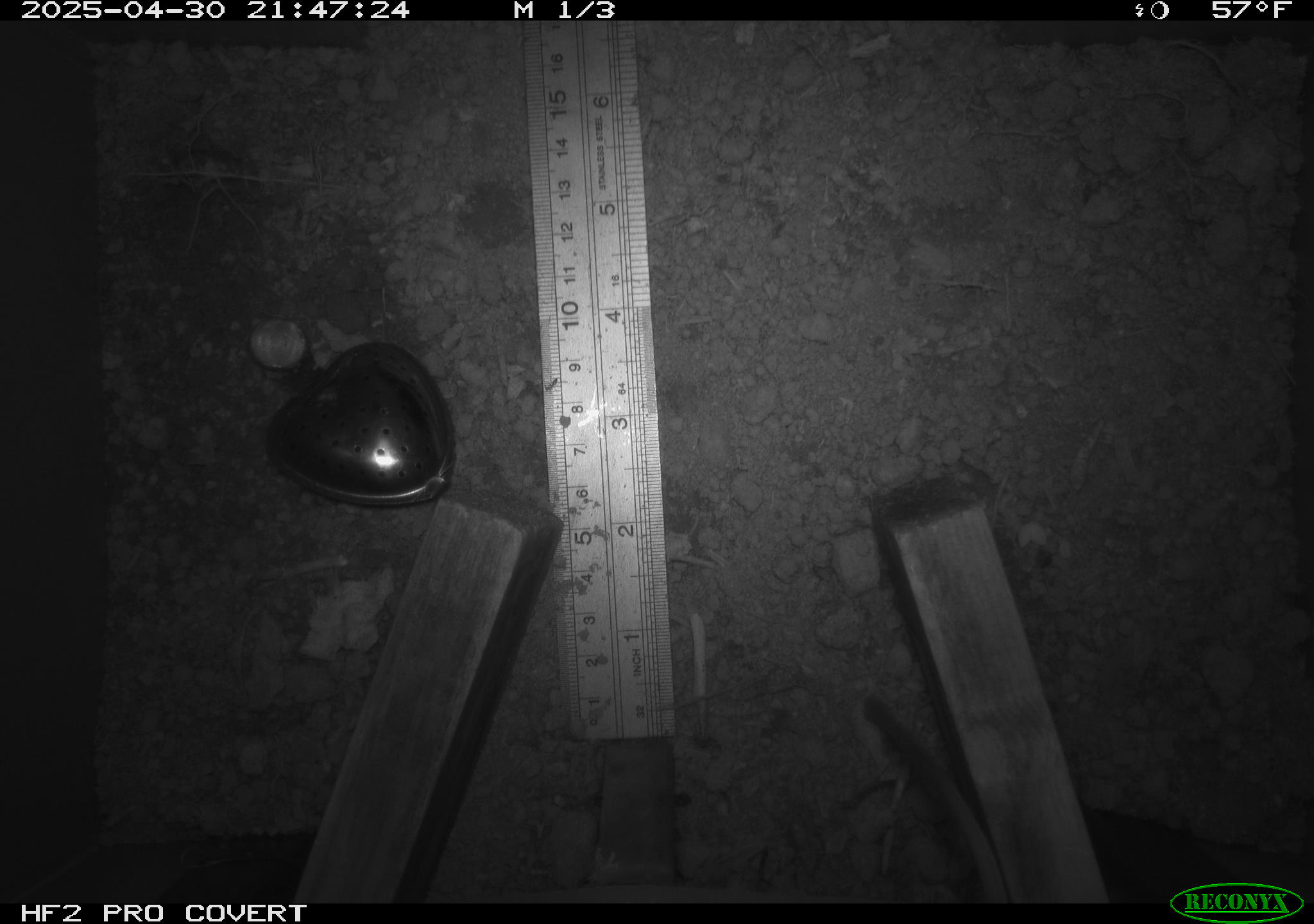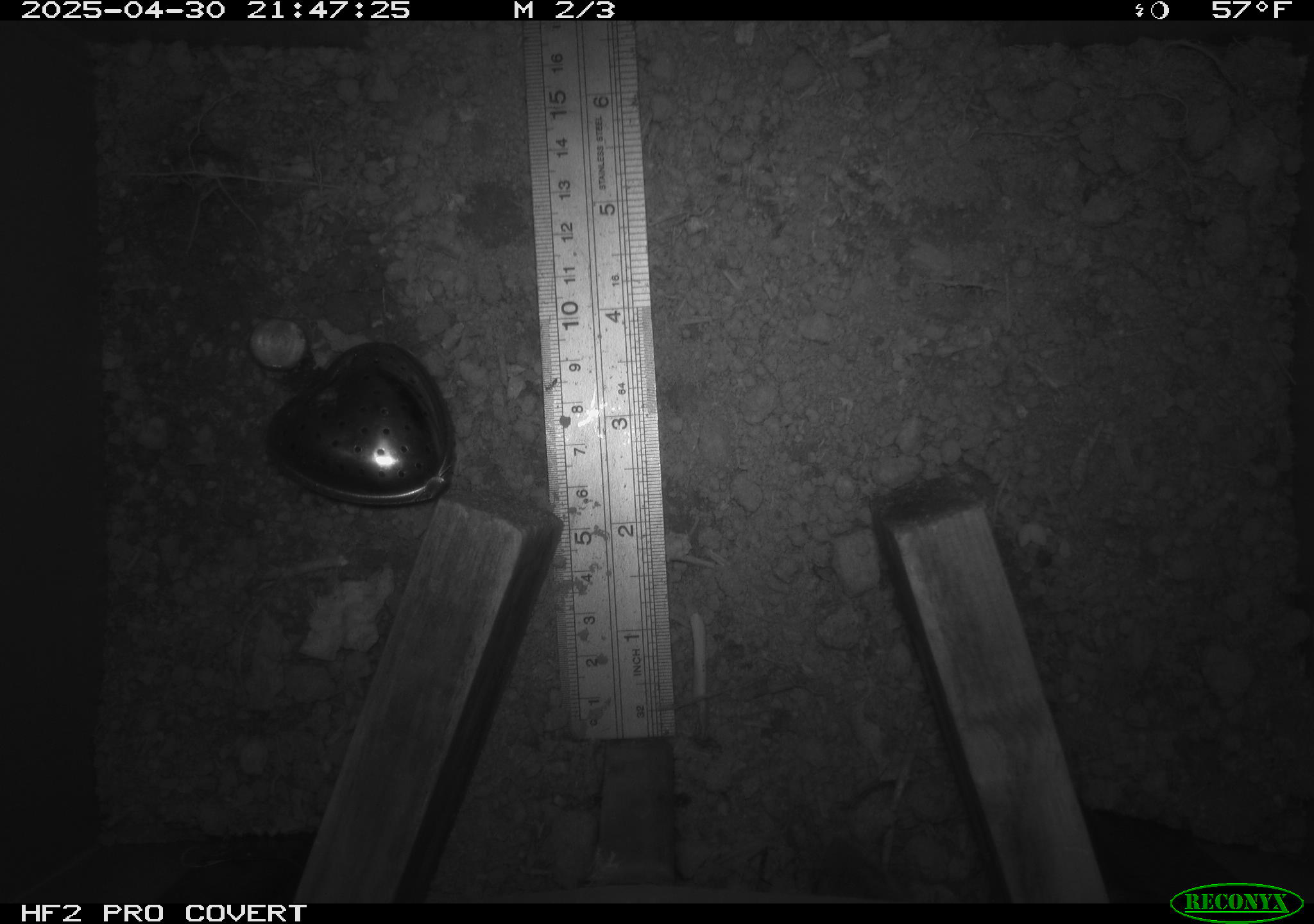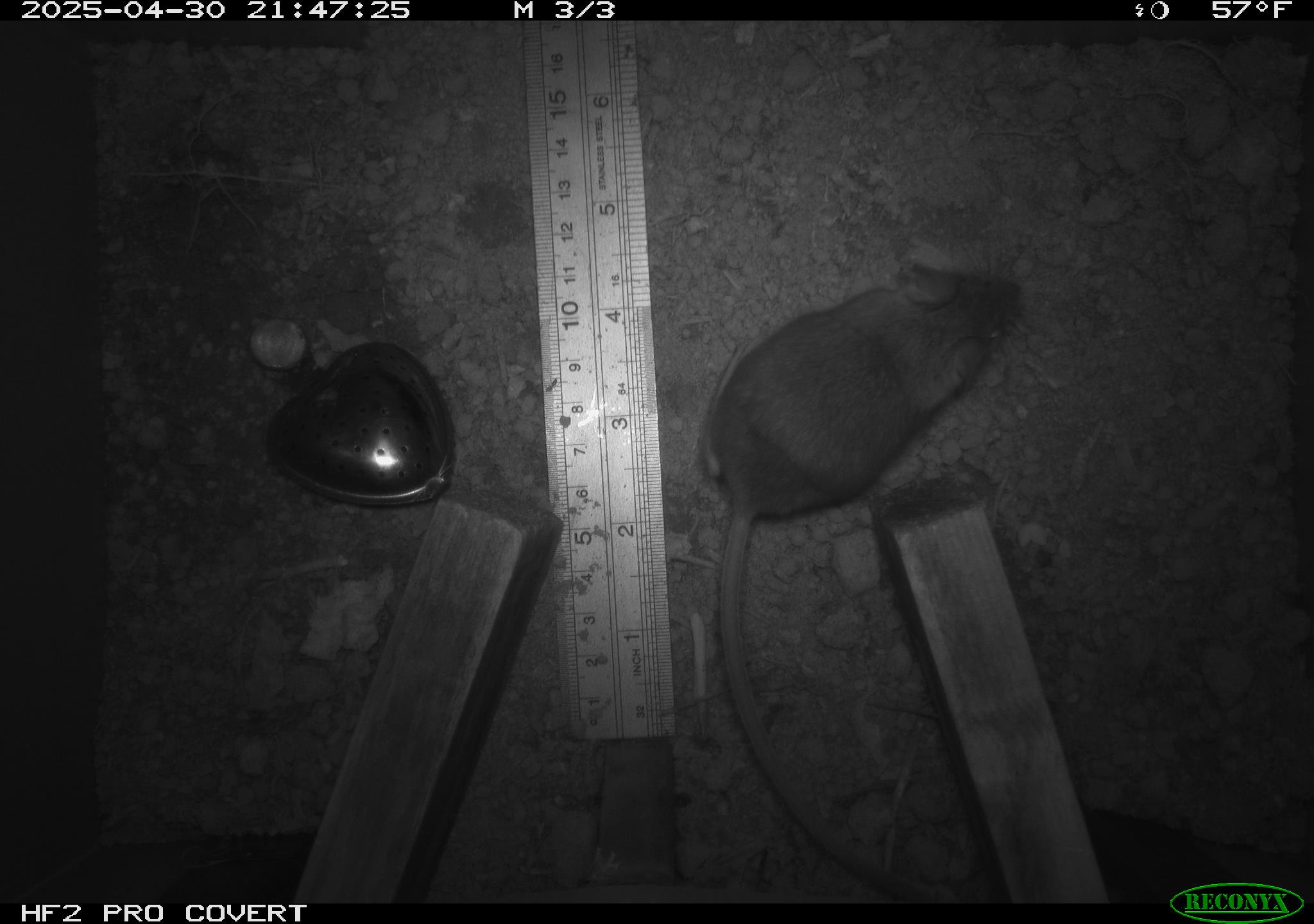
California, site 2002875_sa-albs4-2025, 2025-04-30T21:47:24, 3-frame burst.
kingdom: Animalia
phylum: Chordata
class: Mammalia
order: Rodentia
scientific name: Rodentia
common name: mouse species